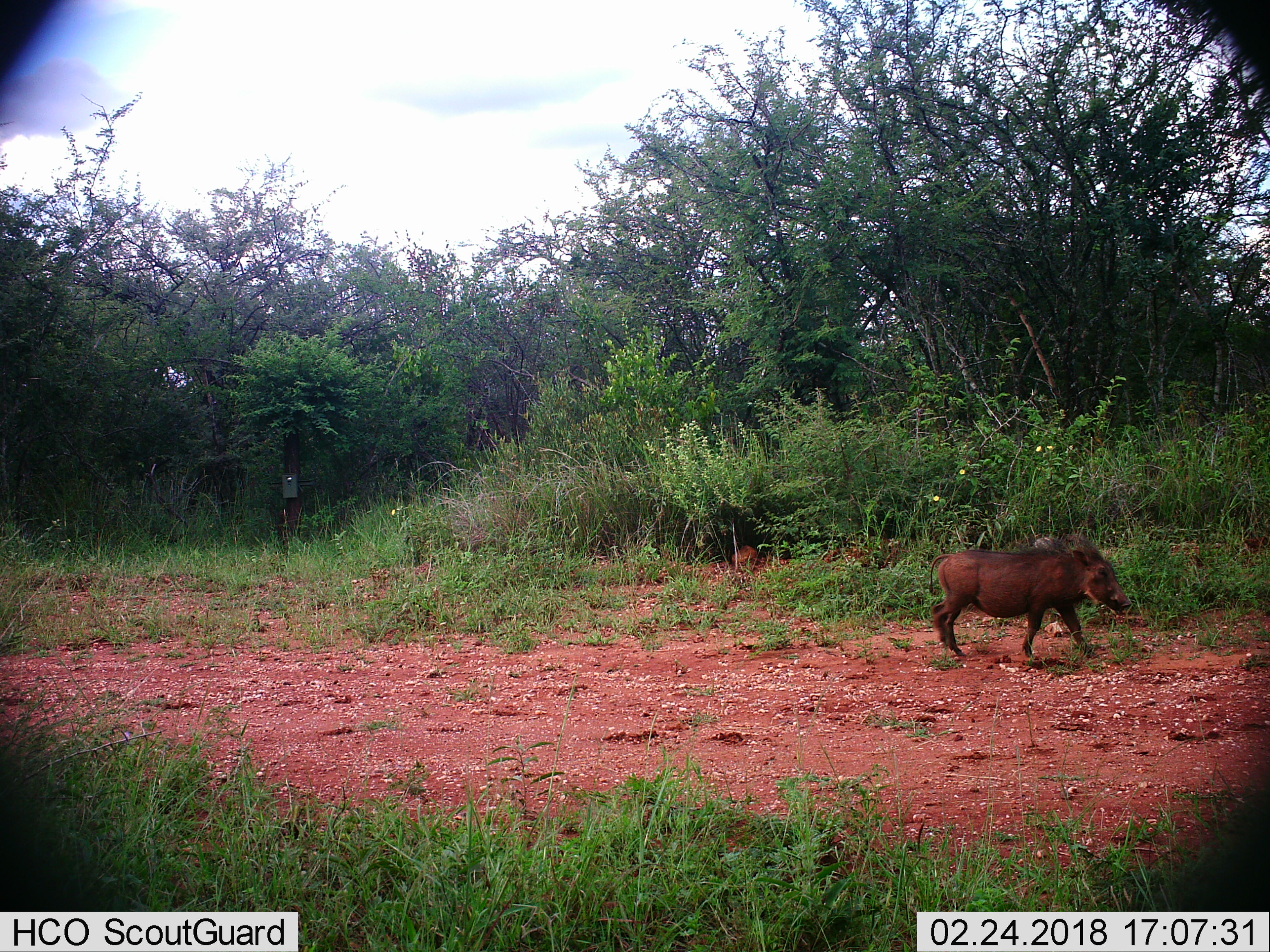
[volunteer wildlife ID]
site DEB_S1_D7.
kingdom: Animalia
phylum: Chordata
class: Mammalia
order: Artiodactyla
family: Suidae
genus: Phacochoerus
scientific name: Phacochoerus africanus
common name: warthog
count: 1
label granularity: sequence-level